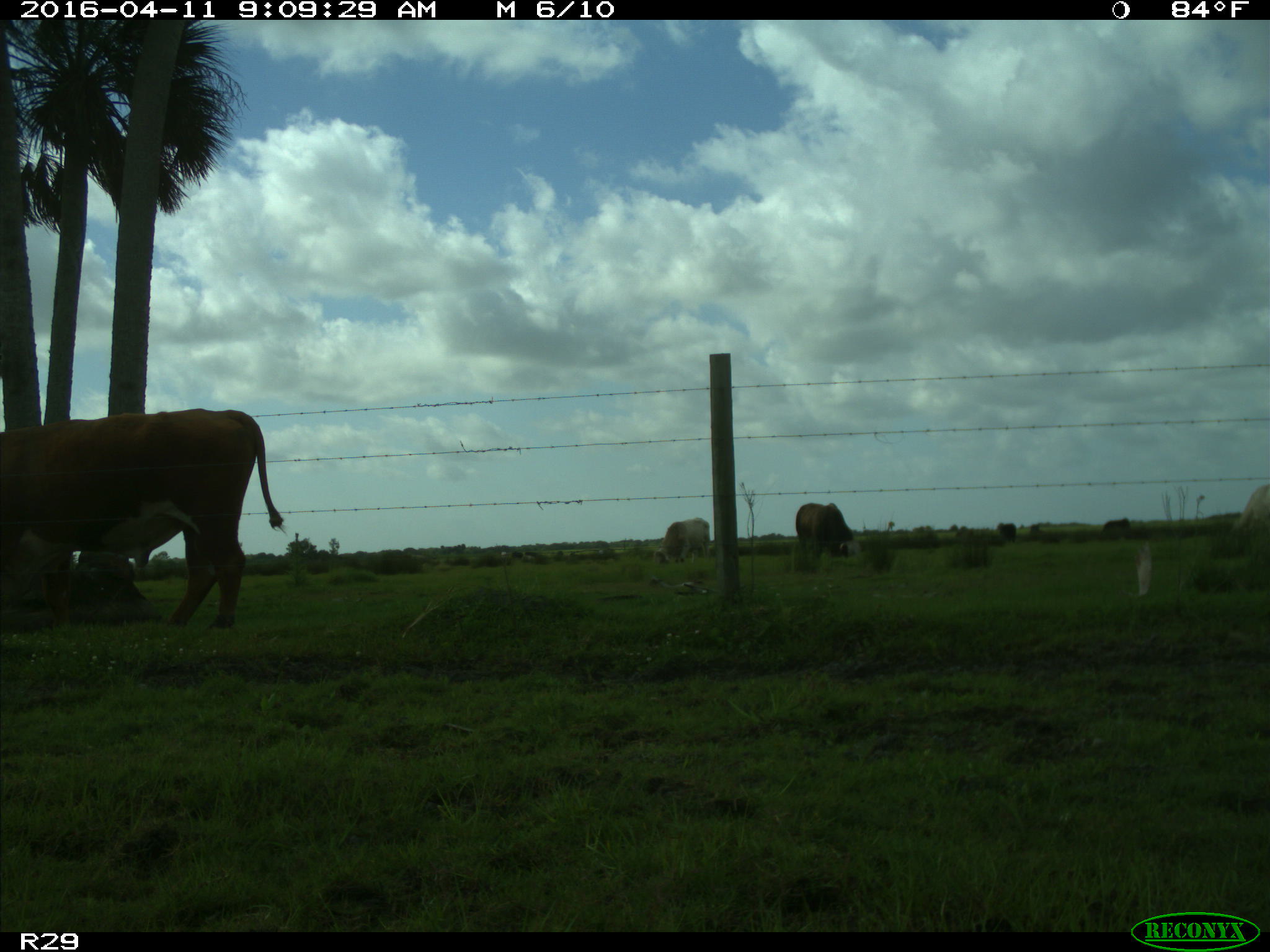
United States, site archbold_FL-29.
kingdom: Animalia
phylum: Chordata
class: Mammalia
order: Artiodactyla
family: Bovidae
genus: Bos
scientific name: Bos taurus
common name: domestic cow